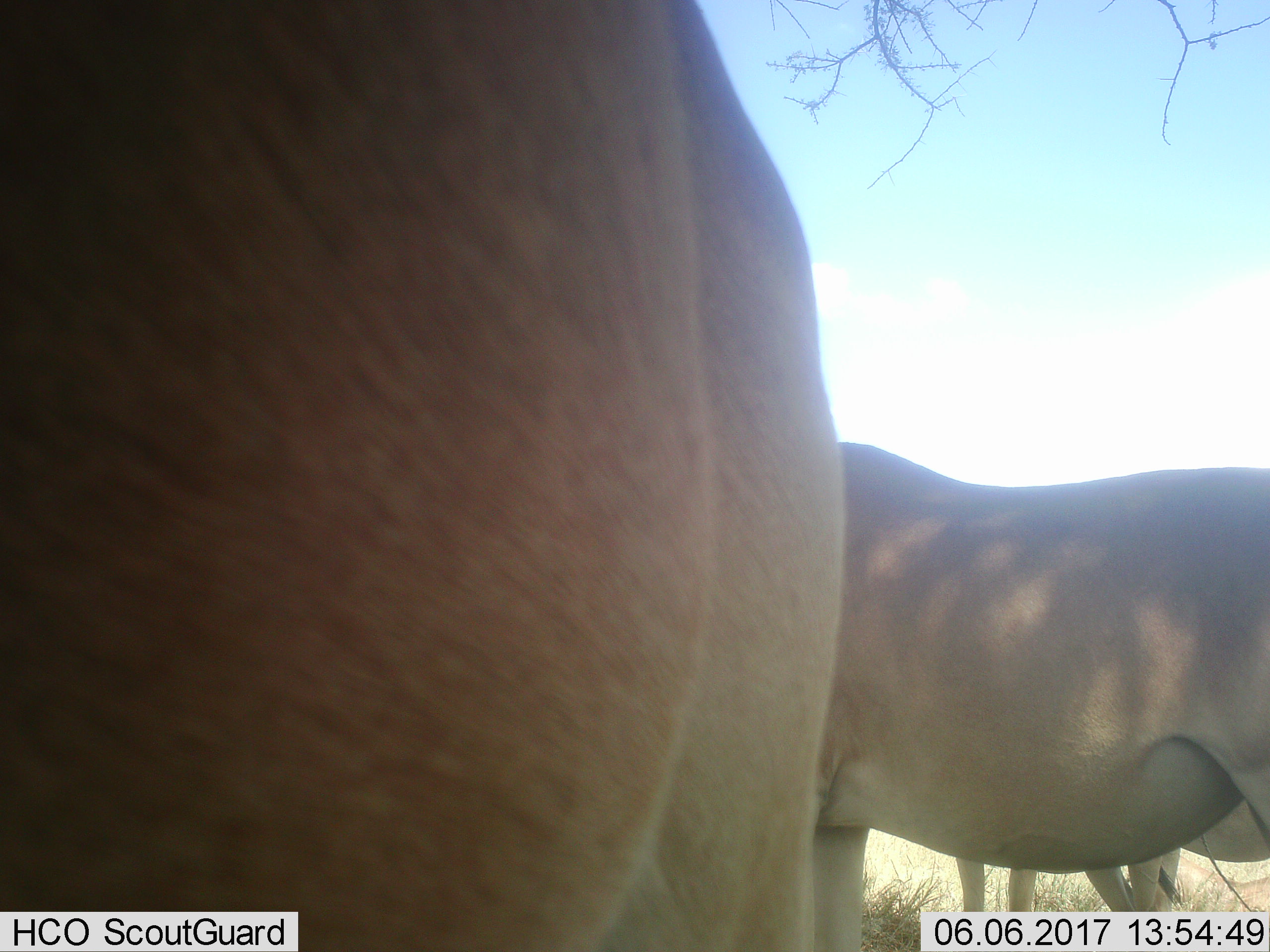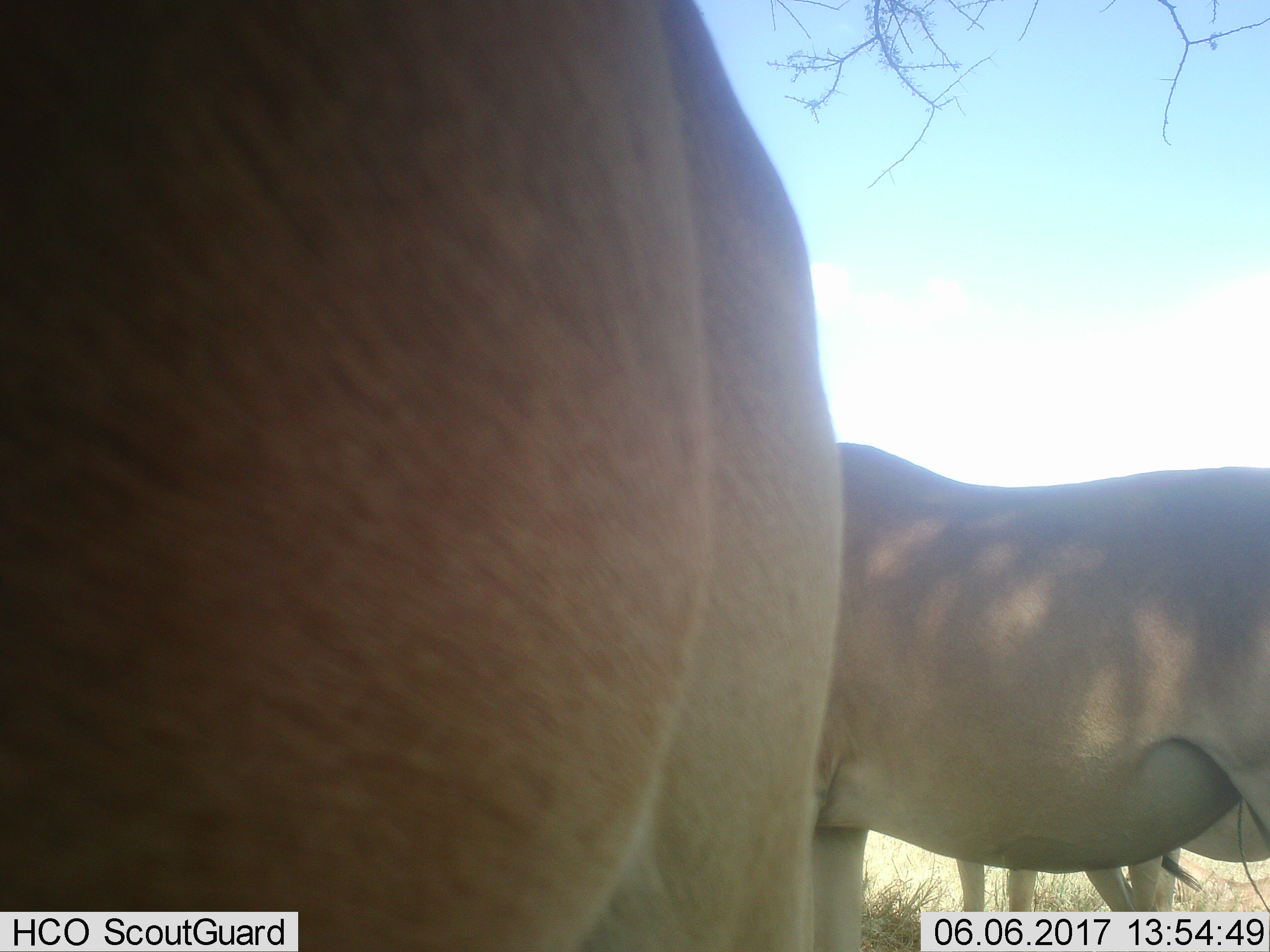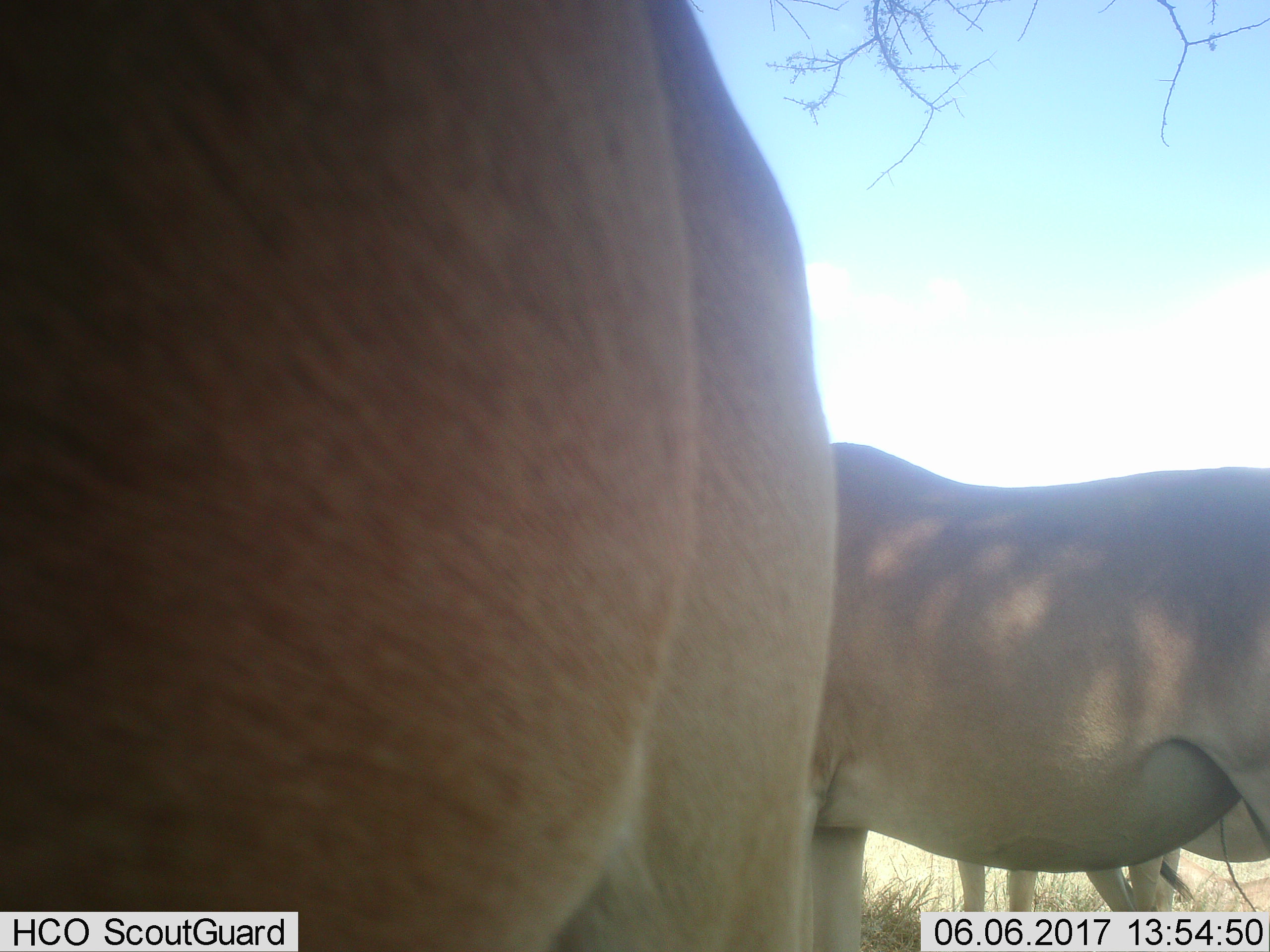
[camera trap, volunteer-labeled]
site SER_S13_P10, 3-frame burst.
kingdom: Animalia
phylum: Chordata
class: Mammalia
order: Artiodactyla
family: Bovidae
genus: Alcelaphus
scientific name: Alcelaphus buselaphus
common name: hartebeest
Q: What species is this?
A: Hartebeest (Alcelaphus buselaphus).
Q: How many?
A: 3.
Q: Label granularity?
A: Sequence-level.